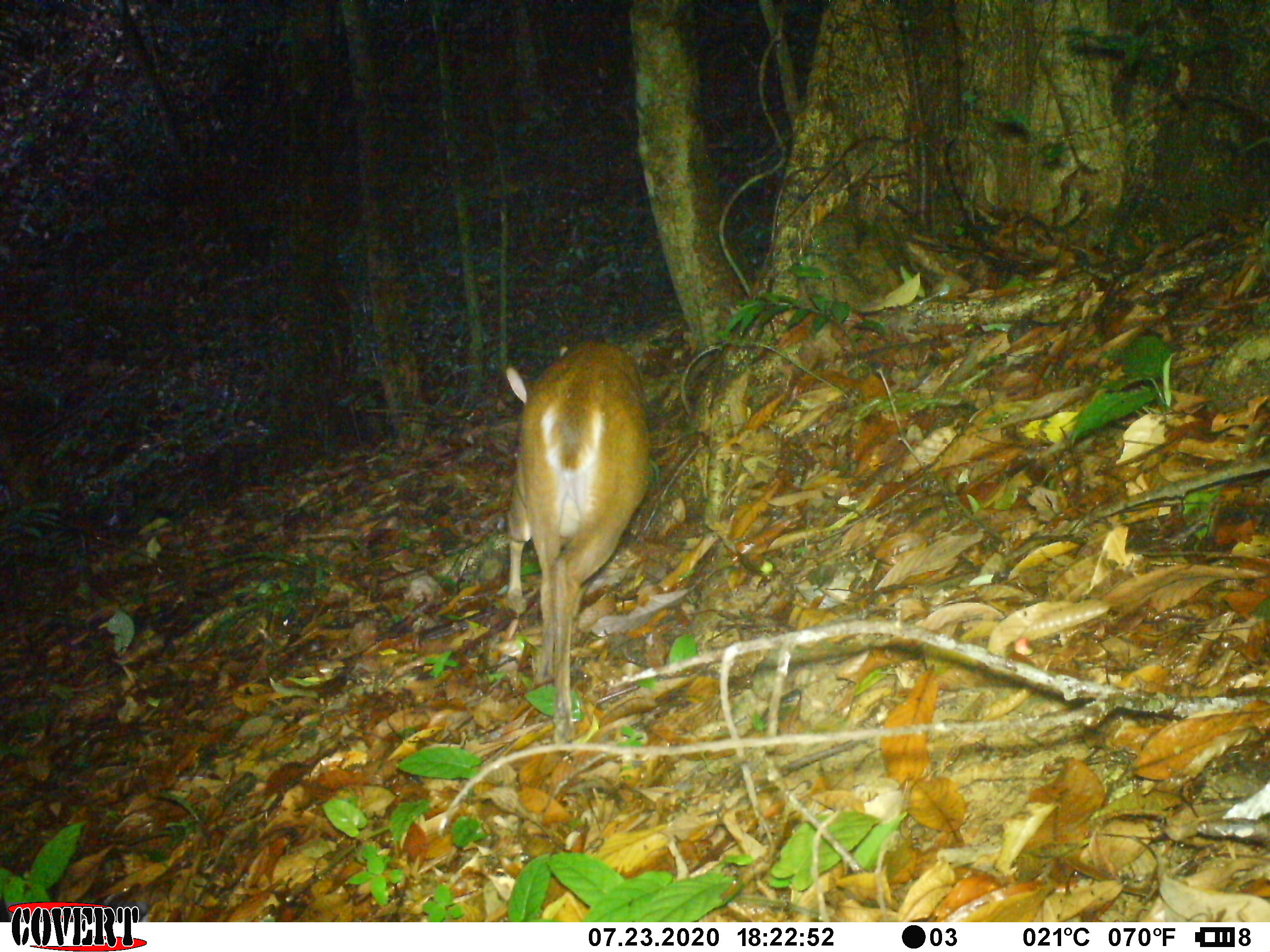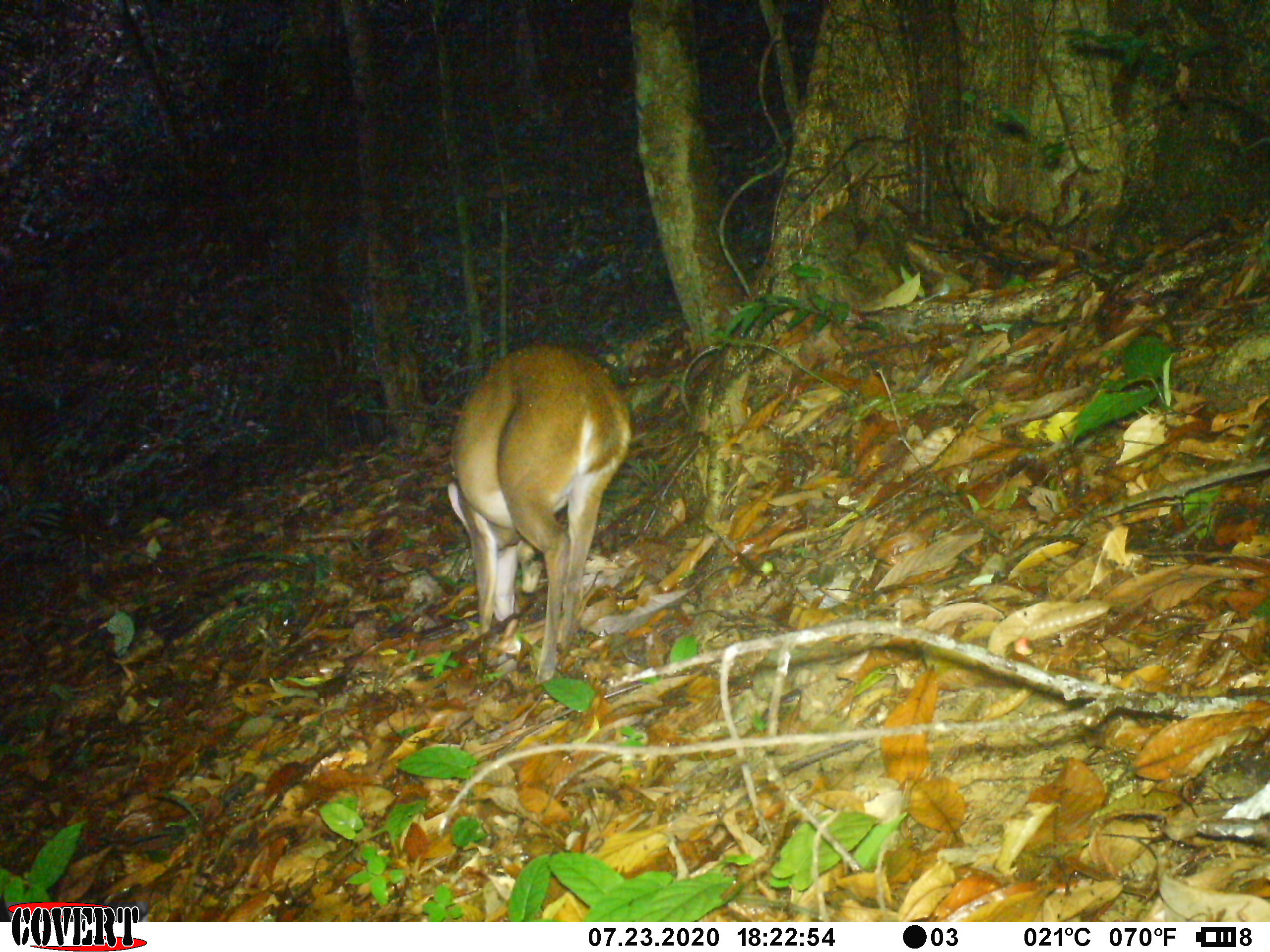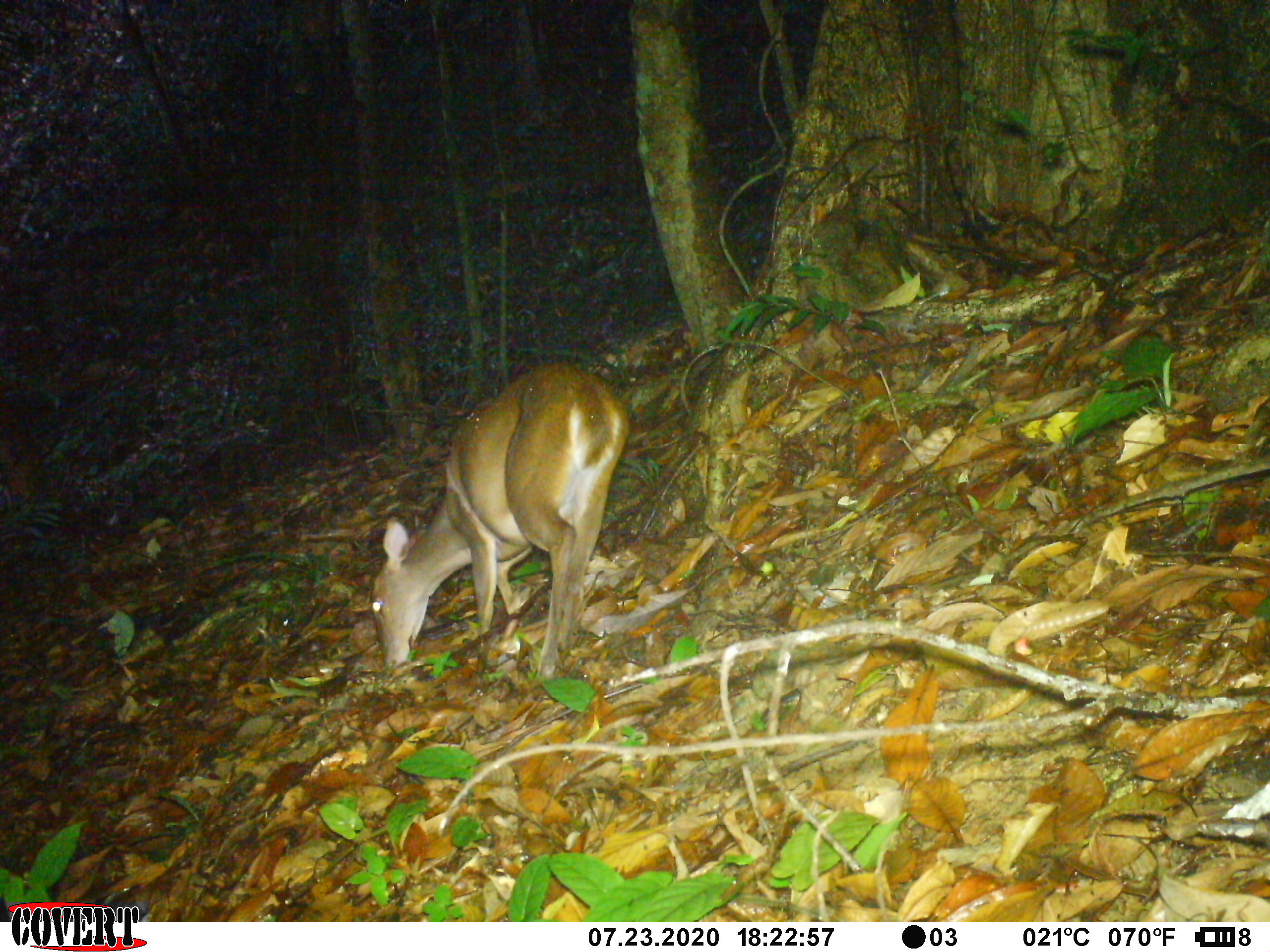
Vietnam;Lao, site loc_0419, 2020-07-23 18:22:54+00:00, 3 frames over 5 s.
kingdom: Animalia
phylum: Chordata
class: Mammalia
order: Artiodactyla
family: Cervidae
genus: Muntiacus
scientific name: Muntiacus vuquangensis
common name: large-antlered muntjac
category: large antlered muntjac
Large antlered muntjac (large-antlered muntjac) (Muntiacus vuquangensis). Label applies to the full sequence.